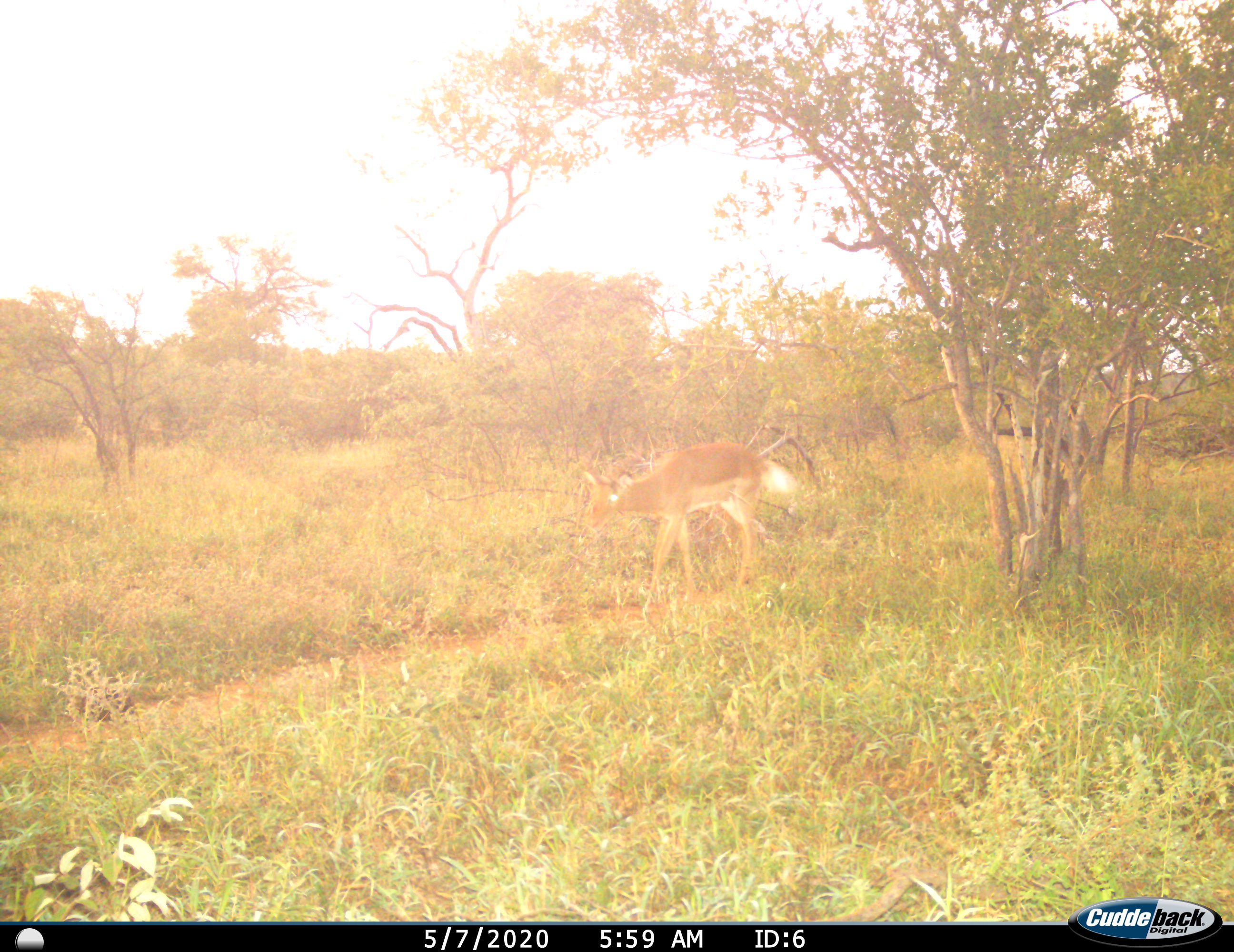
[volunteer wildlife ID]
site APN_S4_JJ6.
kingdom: Animalia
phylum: Chordata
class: Mammalia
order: Artiodactyla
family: Bovidae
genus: Aepyceros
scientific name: Aepyceros melampus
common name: impala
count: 1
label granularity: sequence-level